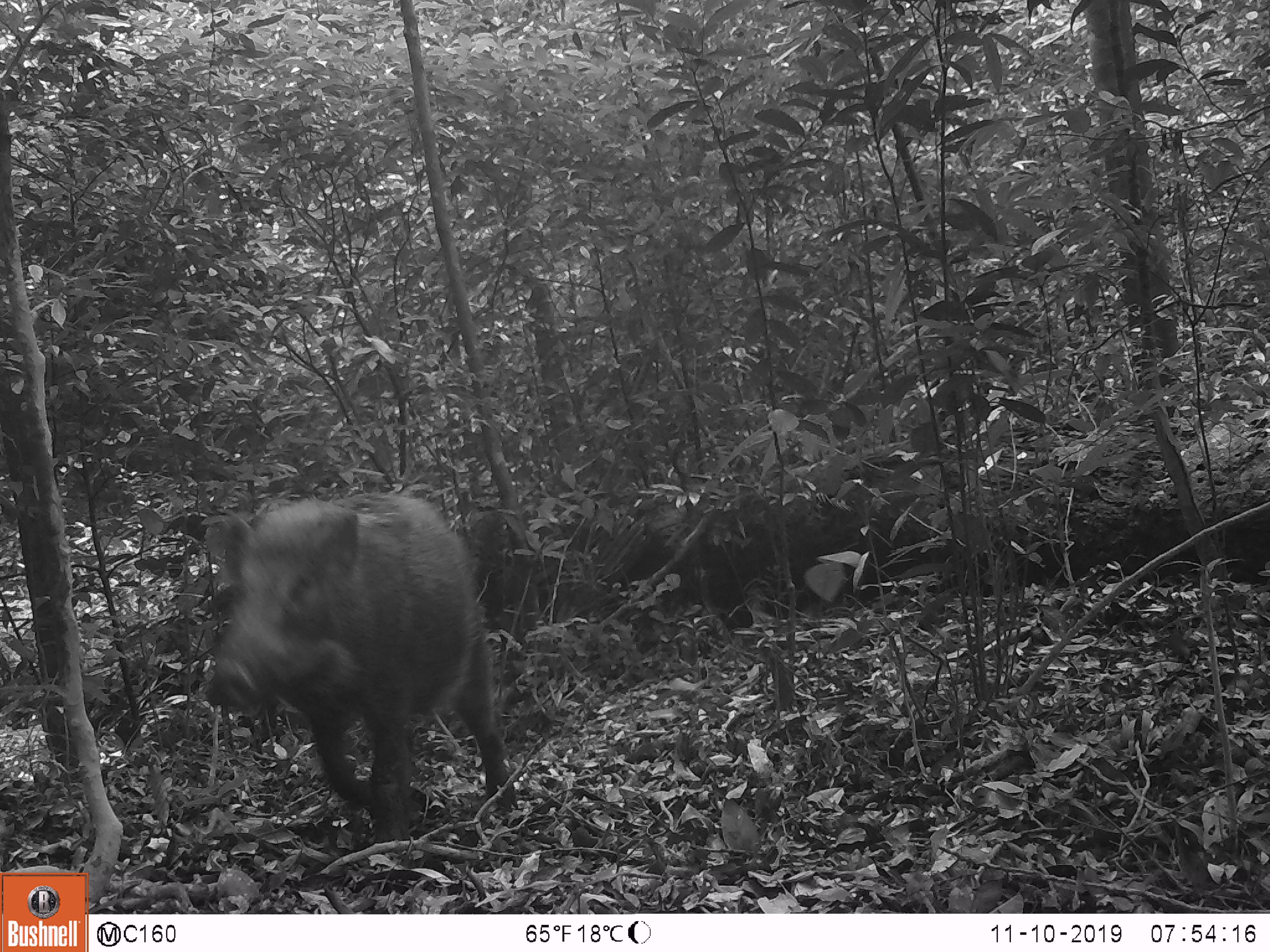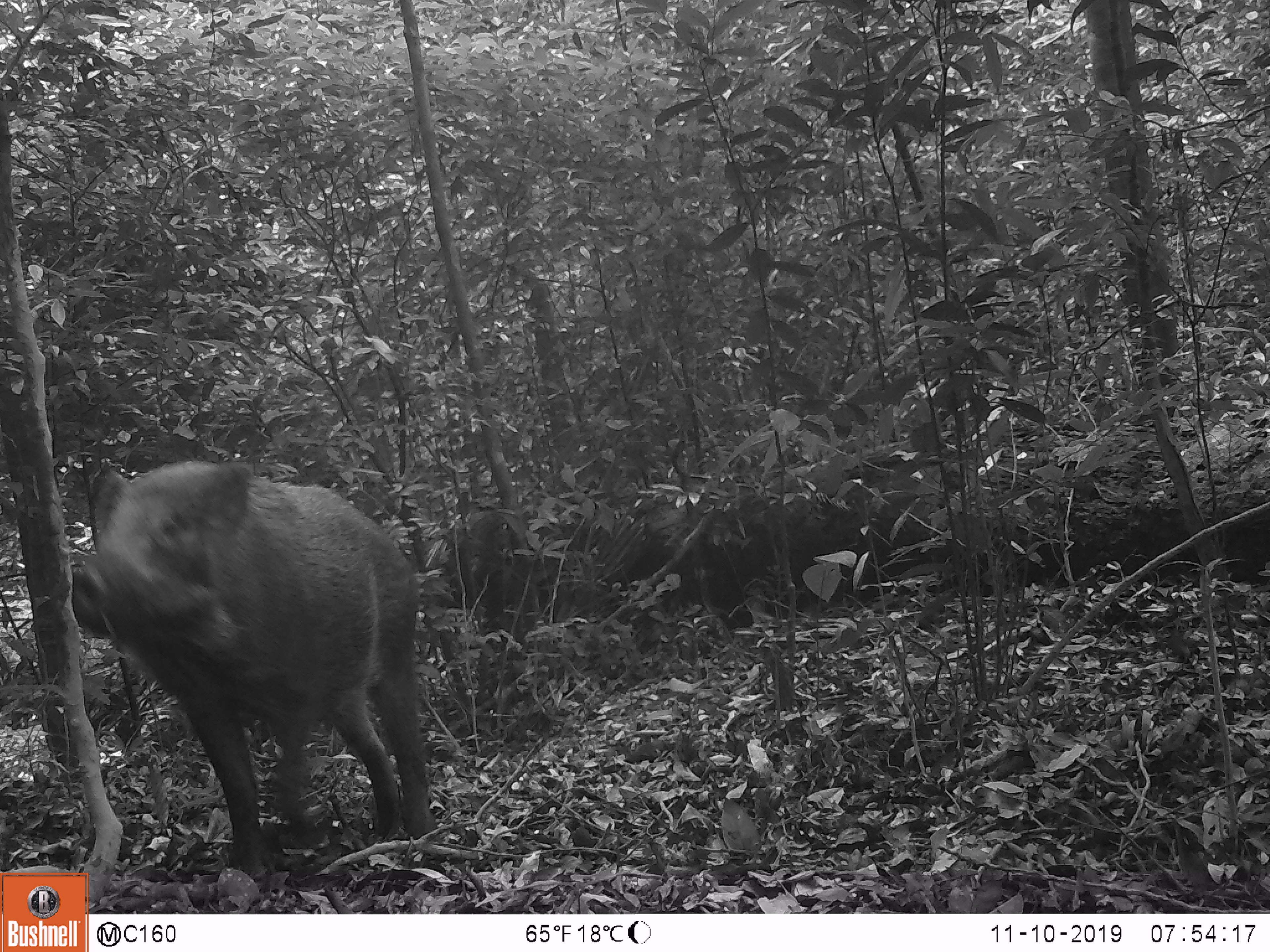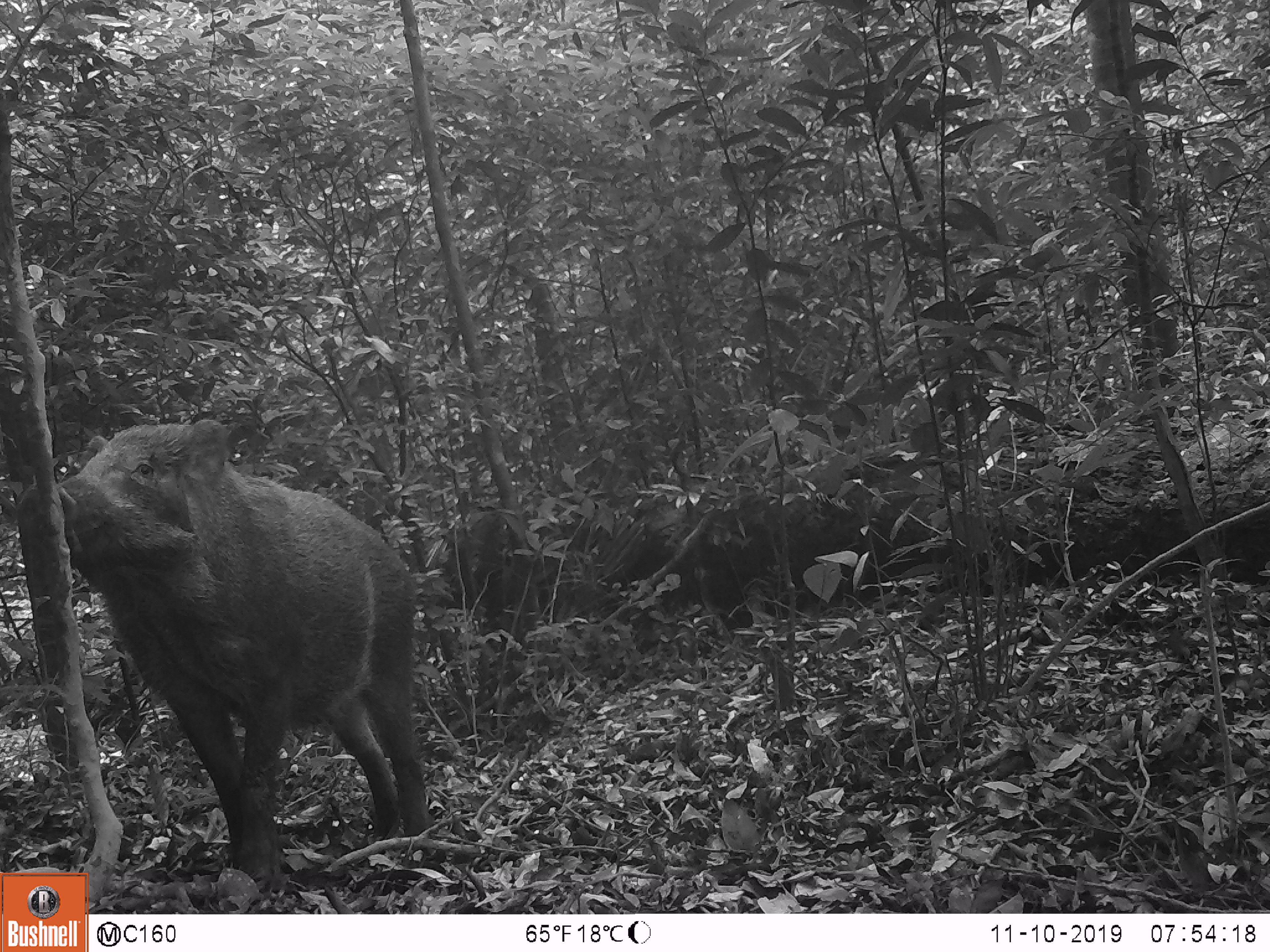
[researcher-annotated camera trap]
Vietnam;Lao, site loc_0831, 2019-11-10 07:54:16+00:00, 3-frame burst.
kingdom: Animalia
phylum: Chordata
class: Mammalia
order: Artiodactyla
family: Suidae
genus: Sus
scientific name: Sus scrofa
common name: eurasian wild pig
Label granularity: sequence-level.